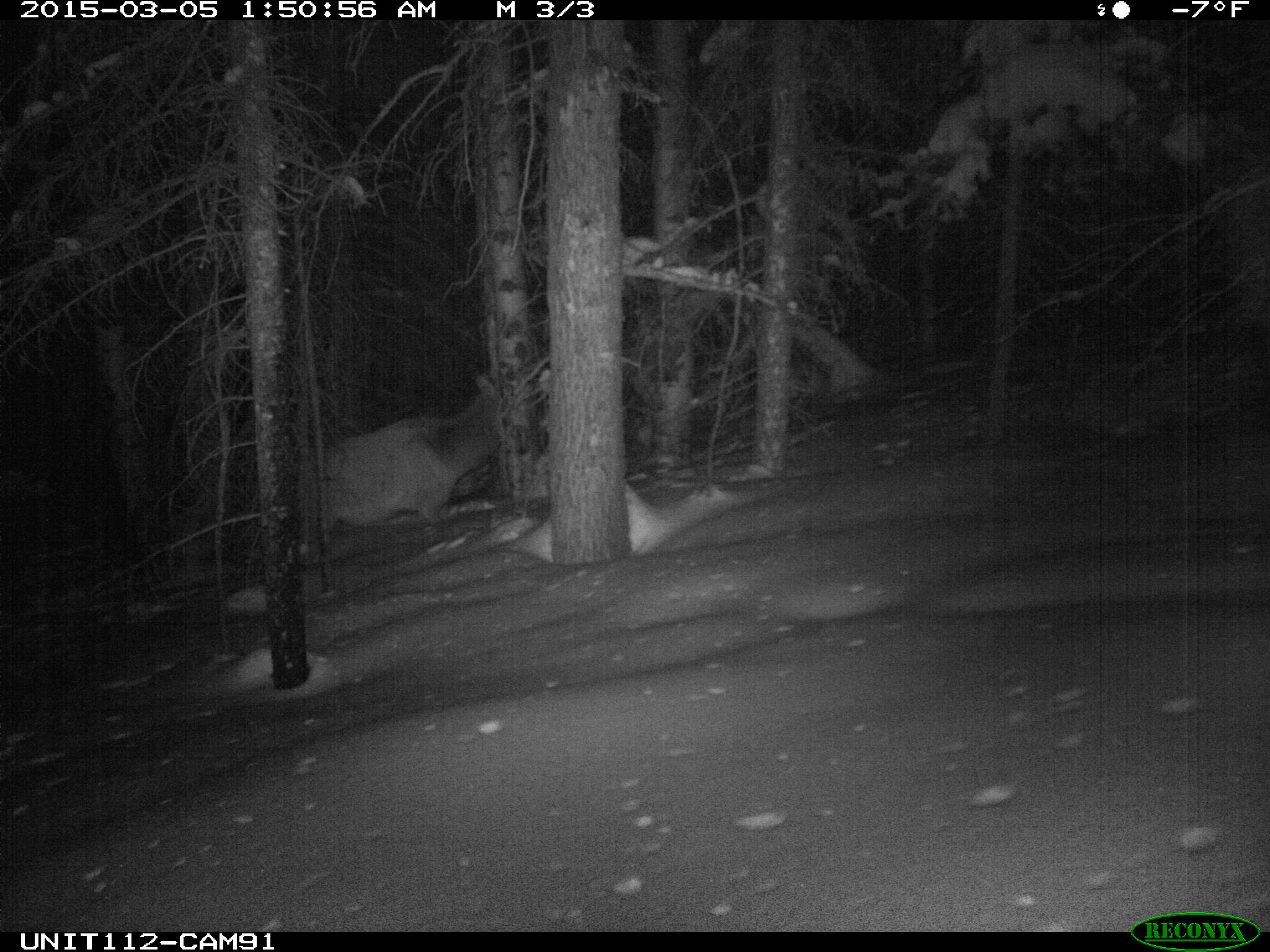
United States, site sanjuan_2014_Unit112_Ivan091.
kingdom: Animalia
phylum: Chordata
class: Mammalia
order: Artiodactyla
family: Cervidae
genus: Cervus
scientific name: Cervus elaphus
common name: red deer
Cervus elaphus (red deer).